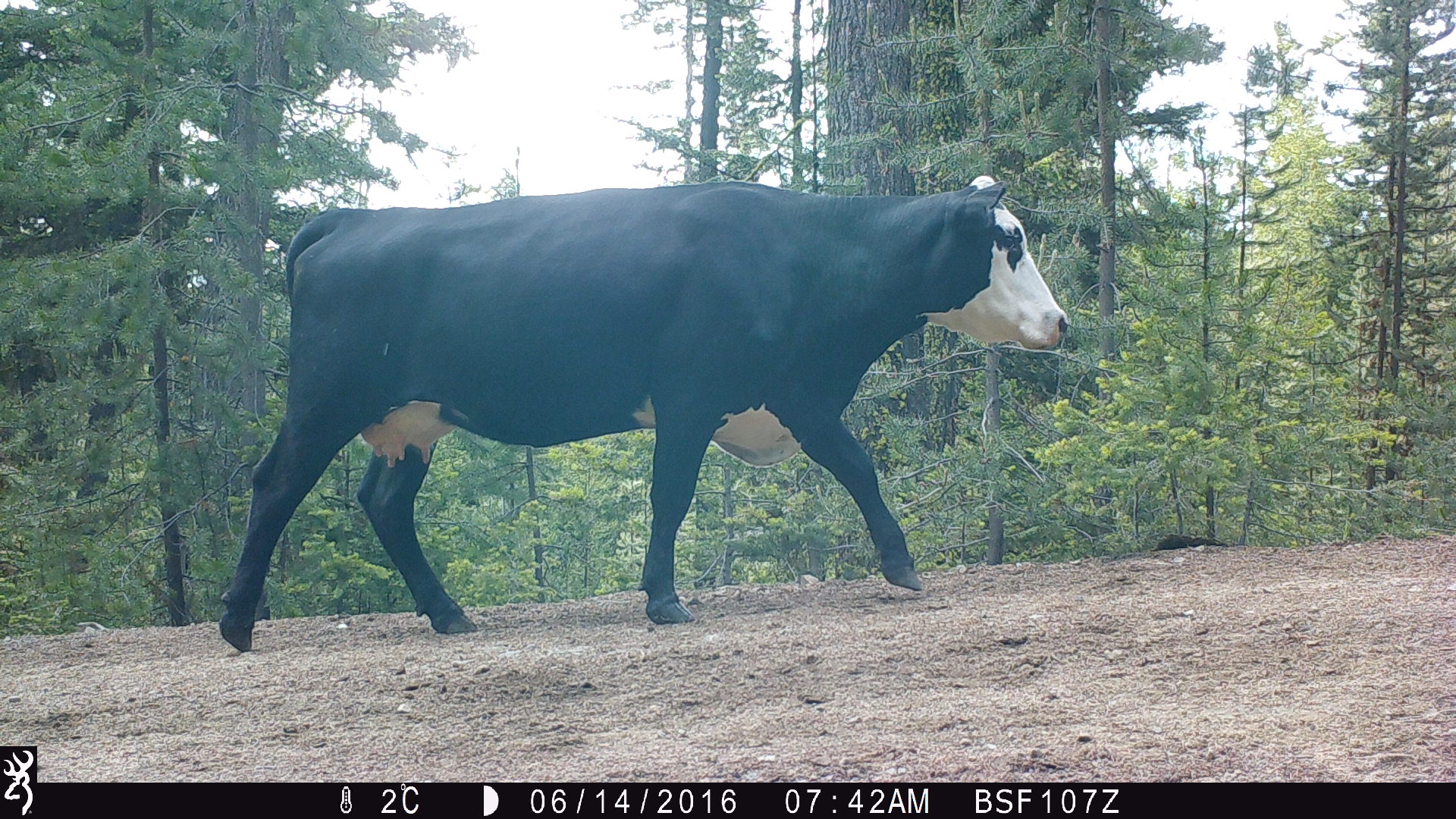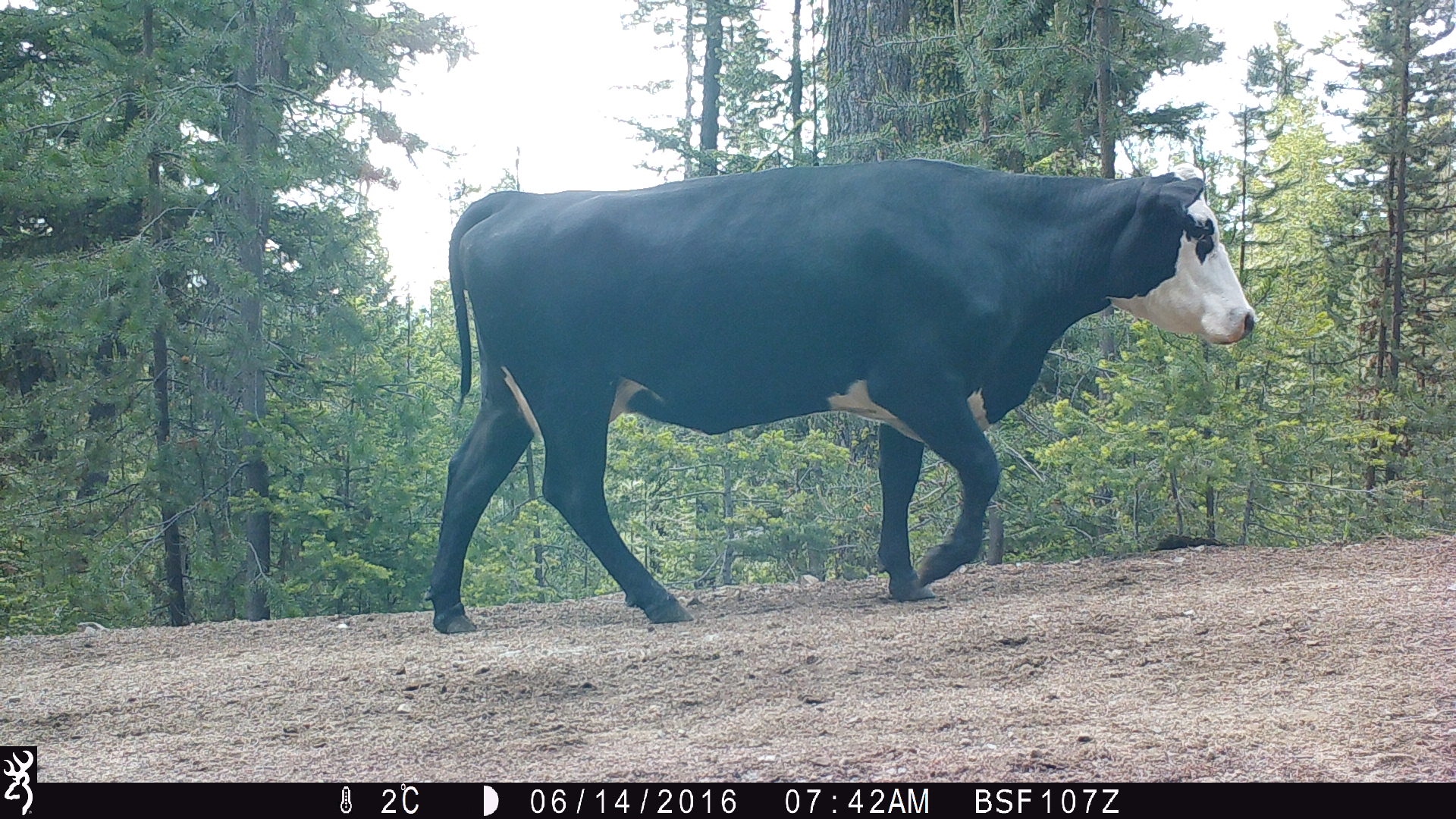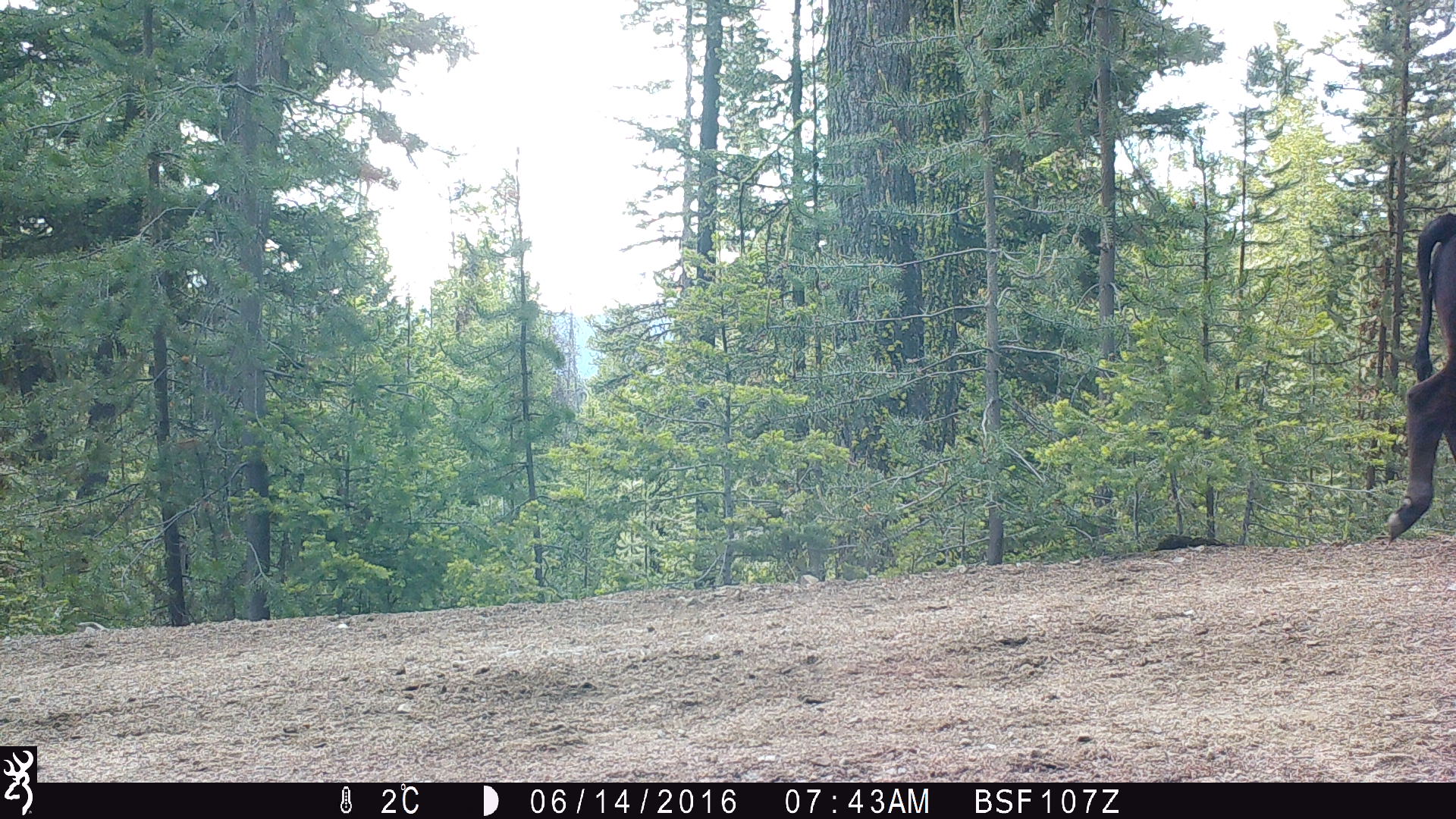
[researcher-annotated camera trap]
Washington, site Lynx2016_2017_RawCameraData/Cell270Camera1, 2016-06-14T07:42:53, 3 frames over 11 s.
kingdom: Animalia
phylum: Chordata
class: Mammalia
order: Artiodactyla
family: Bovidae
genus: Bos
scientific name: Bos taurus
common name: domestic cattle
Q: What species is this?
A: Domestic cattle (Bos taurus).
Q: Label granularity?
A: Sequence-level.